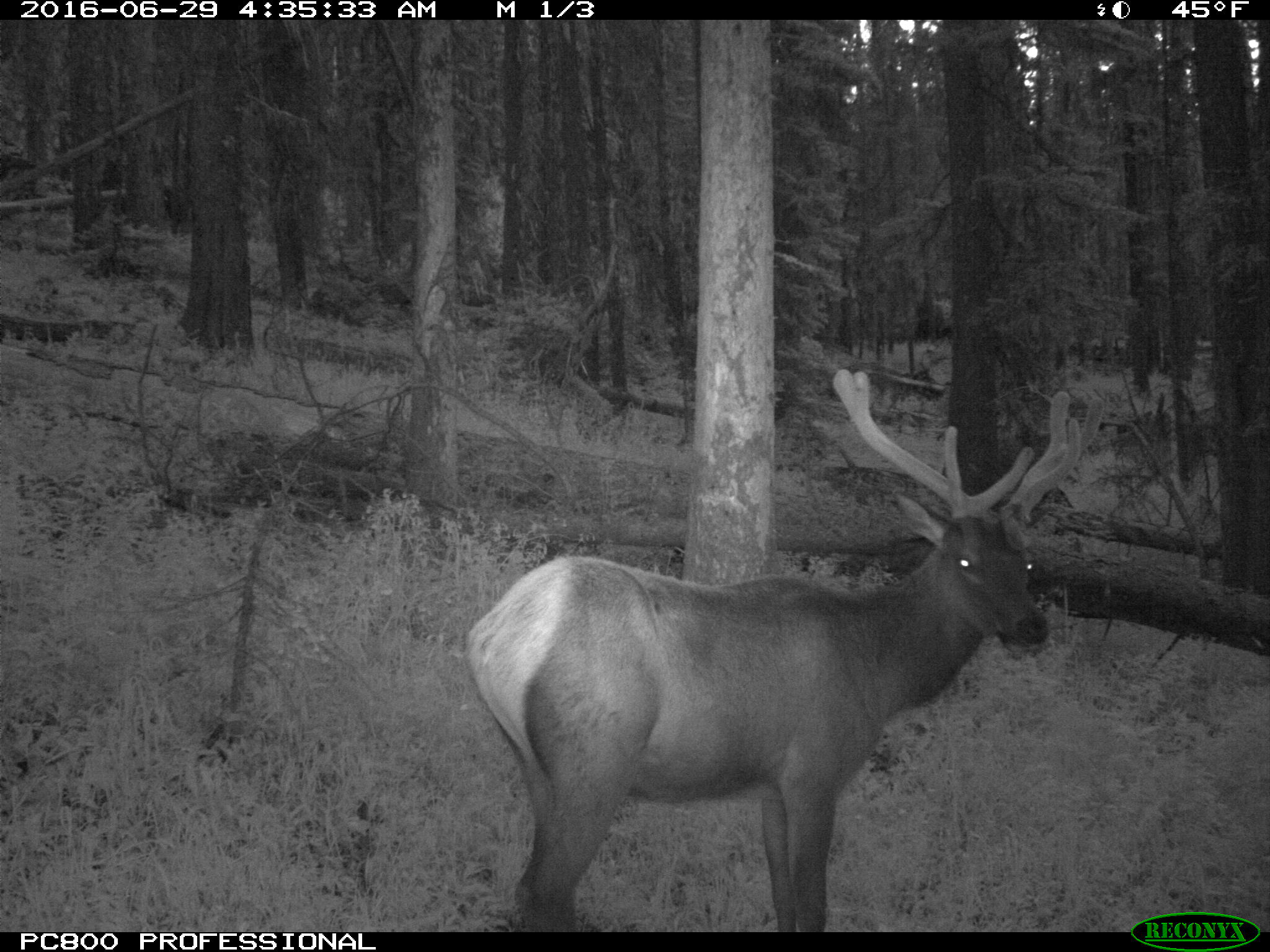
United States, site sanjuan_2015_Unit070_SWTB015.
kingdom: Animalia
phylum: Chordata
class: Mammalia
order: Artiodactyla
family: Cervidae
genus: Cervus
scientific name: Cervus elaphus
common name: red deer